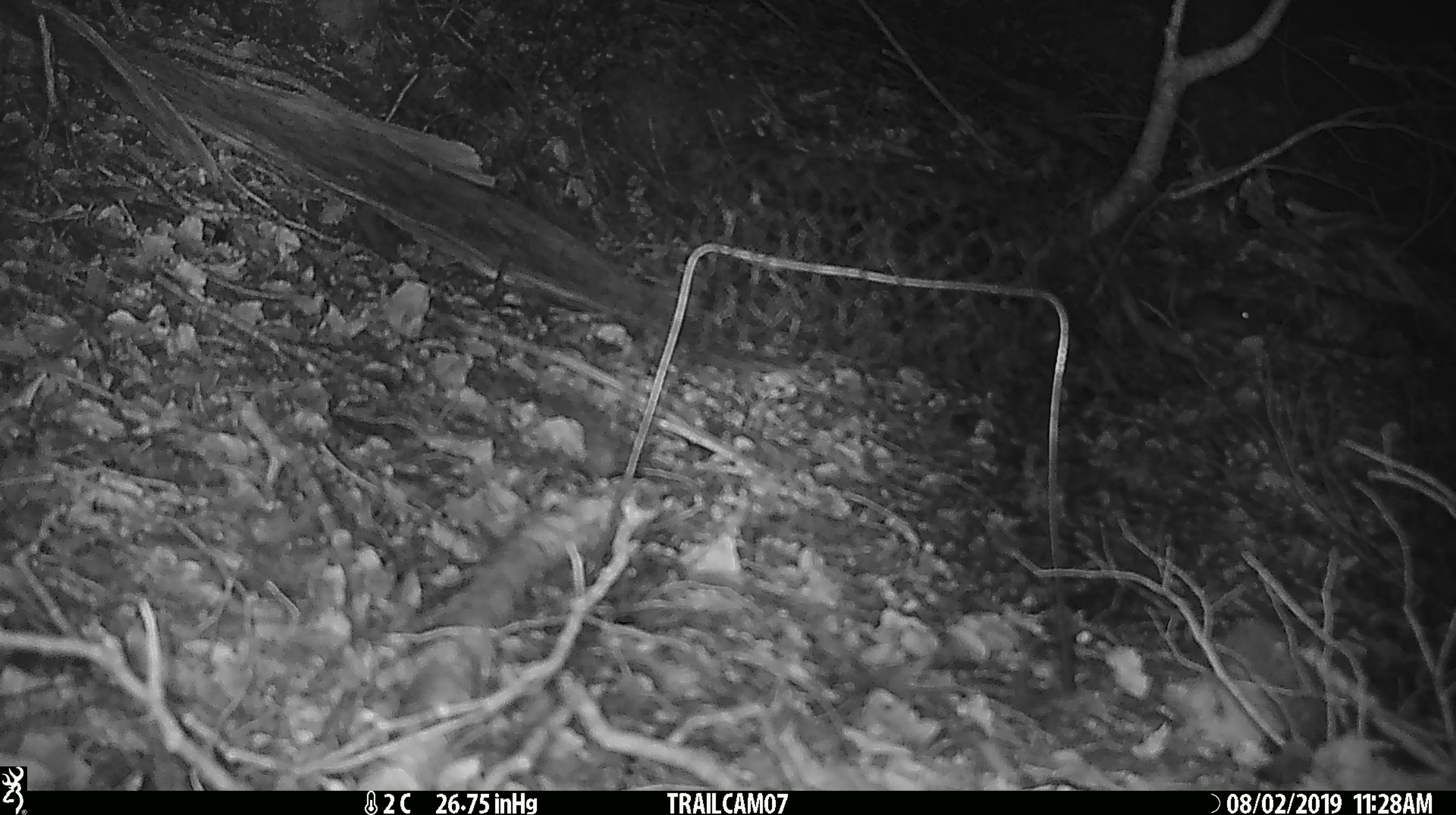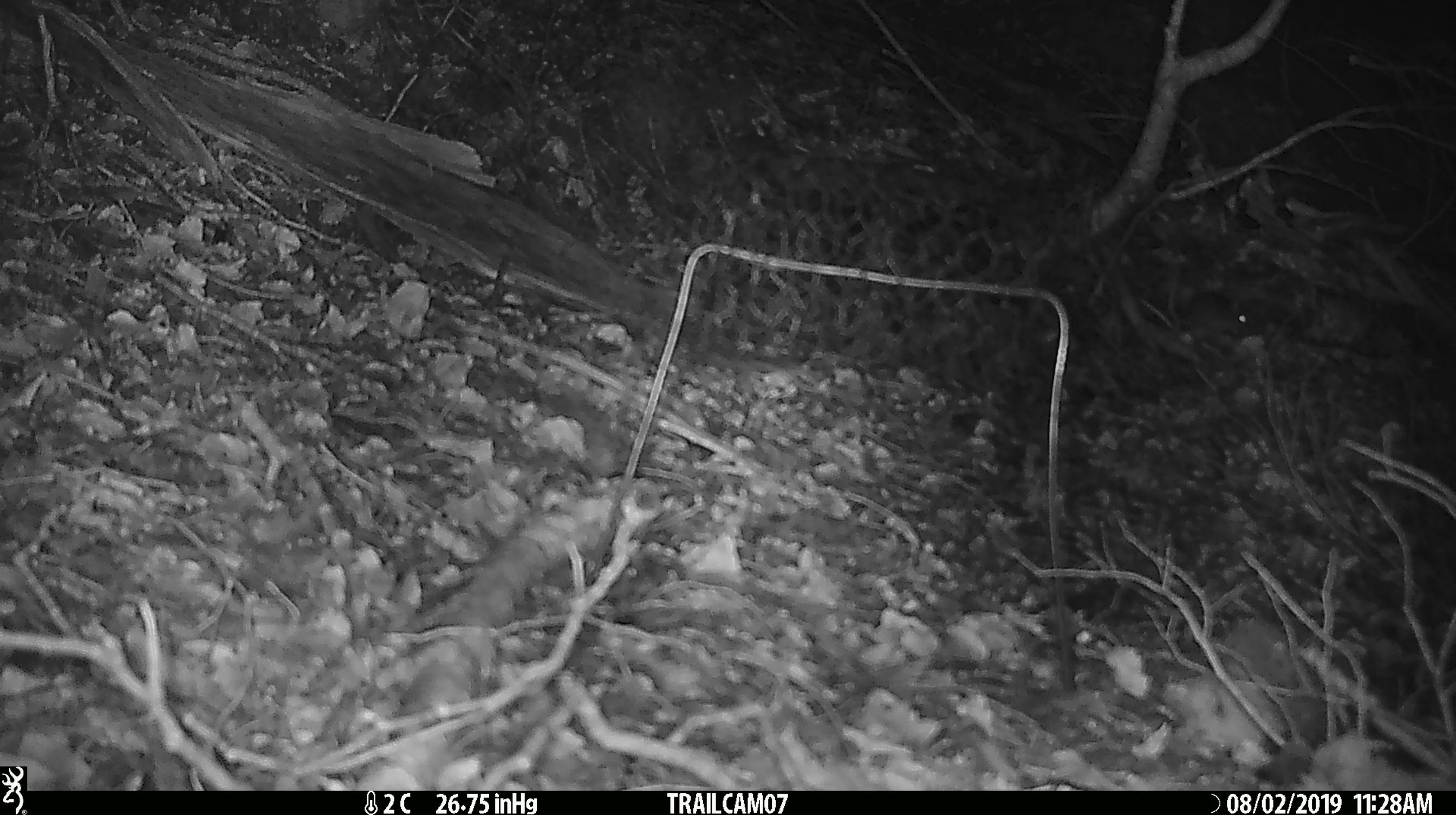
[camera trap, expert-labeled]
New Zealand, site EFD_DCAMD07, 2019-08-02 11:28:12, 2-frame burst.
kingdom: Animalia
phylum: Chordata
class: Mammalia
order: Rodentia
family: Muridae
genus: Mus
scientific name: Mus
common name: mouse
Mouse (Mus).